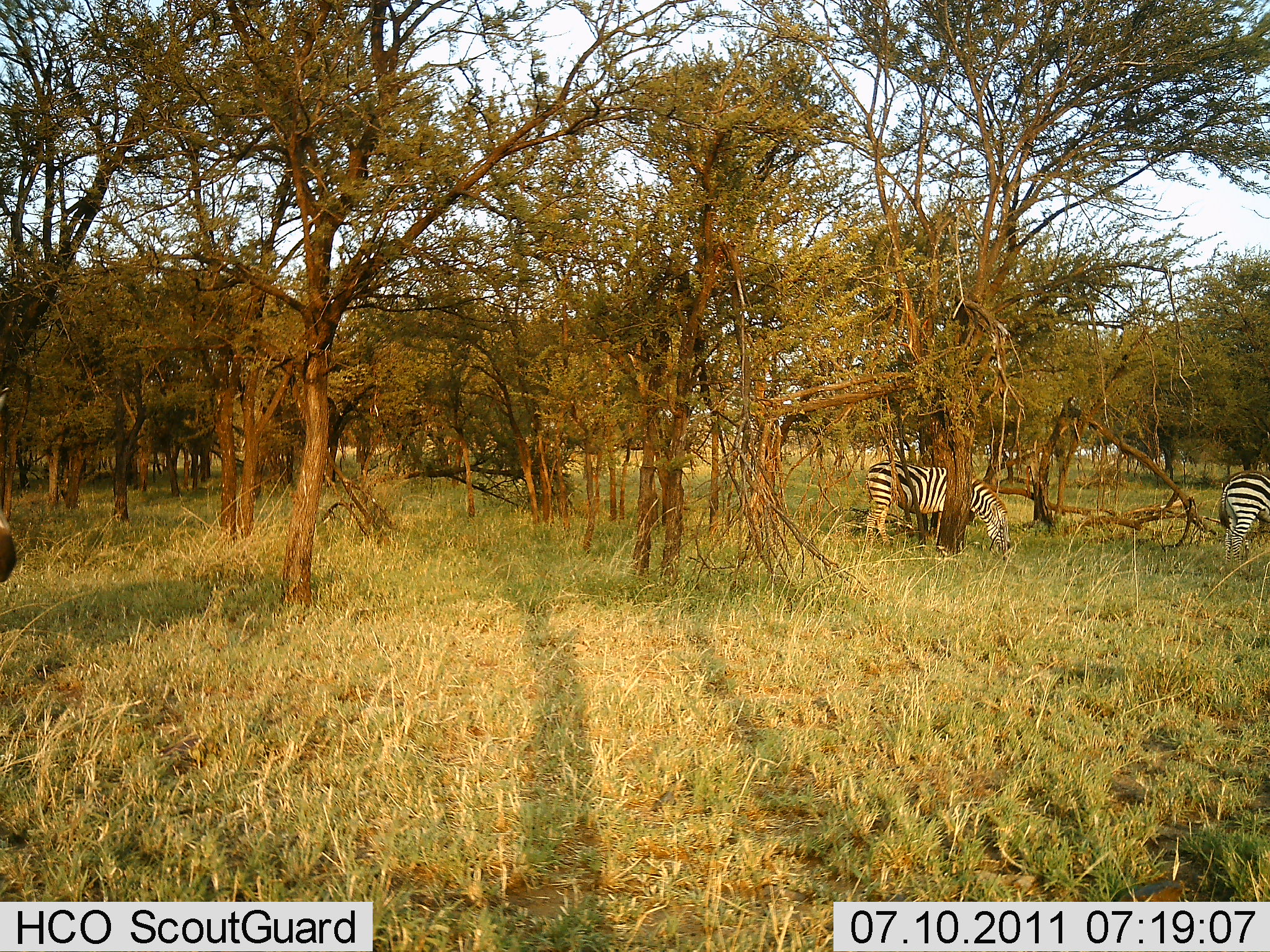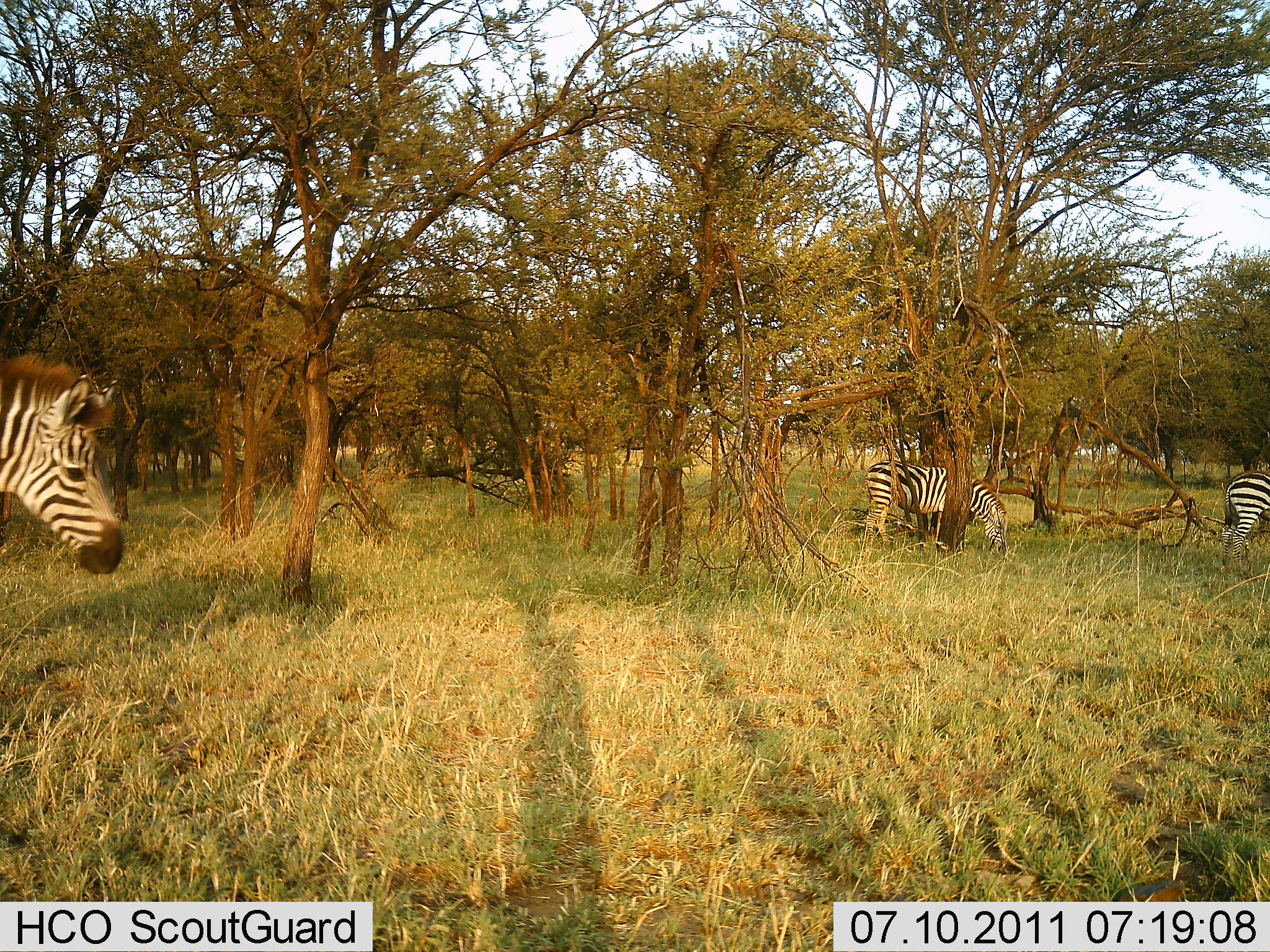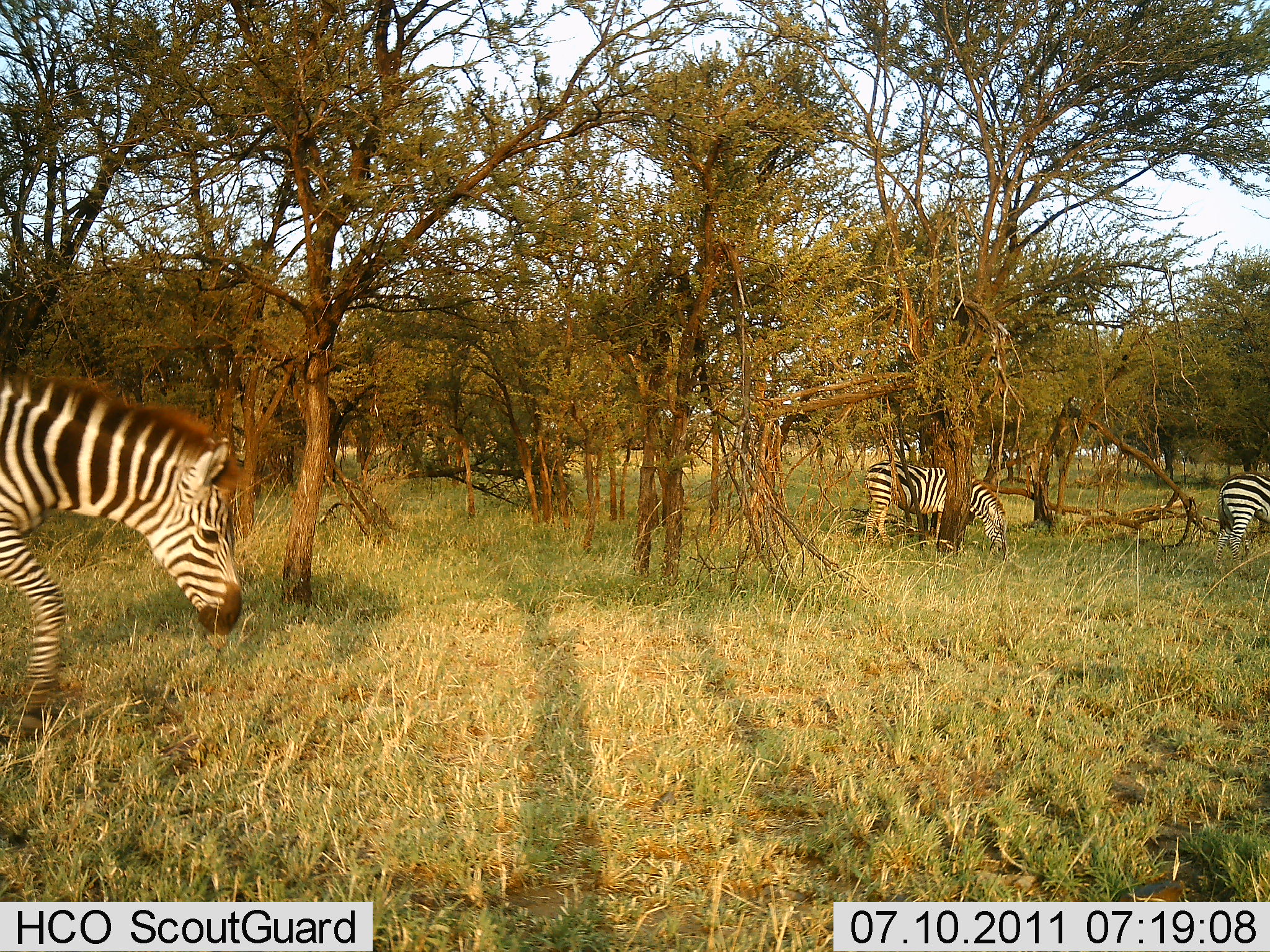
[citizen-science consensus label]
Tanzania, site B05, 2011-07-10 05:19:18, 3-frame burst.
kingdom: Animalia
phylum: Chordata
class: Mammalia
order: Perissodactyla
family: Equidae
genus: Equus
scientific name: Equus quagga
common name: plains zebra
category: zebra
Zebra (plains zebra) (Equus quagga), count 3. Behavior (volunteer vote fractions): standing 25%, resting 0%, moving 83%, interacting 0%. Young present (vote fraction): 0%. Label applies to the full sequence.